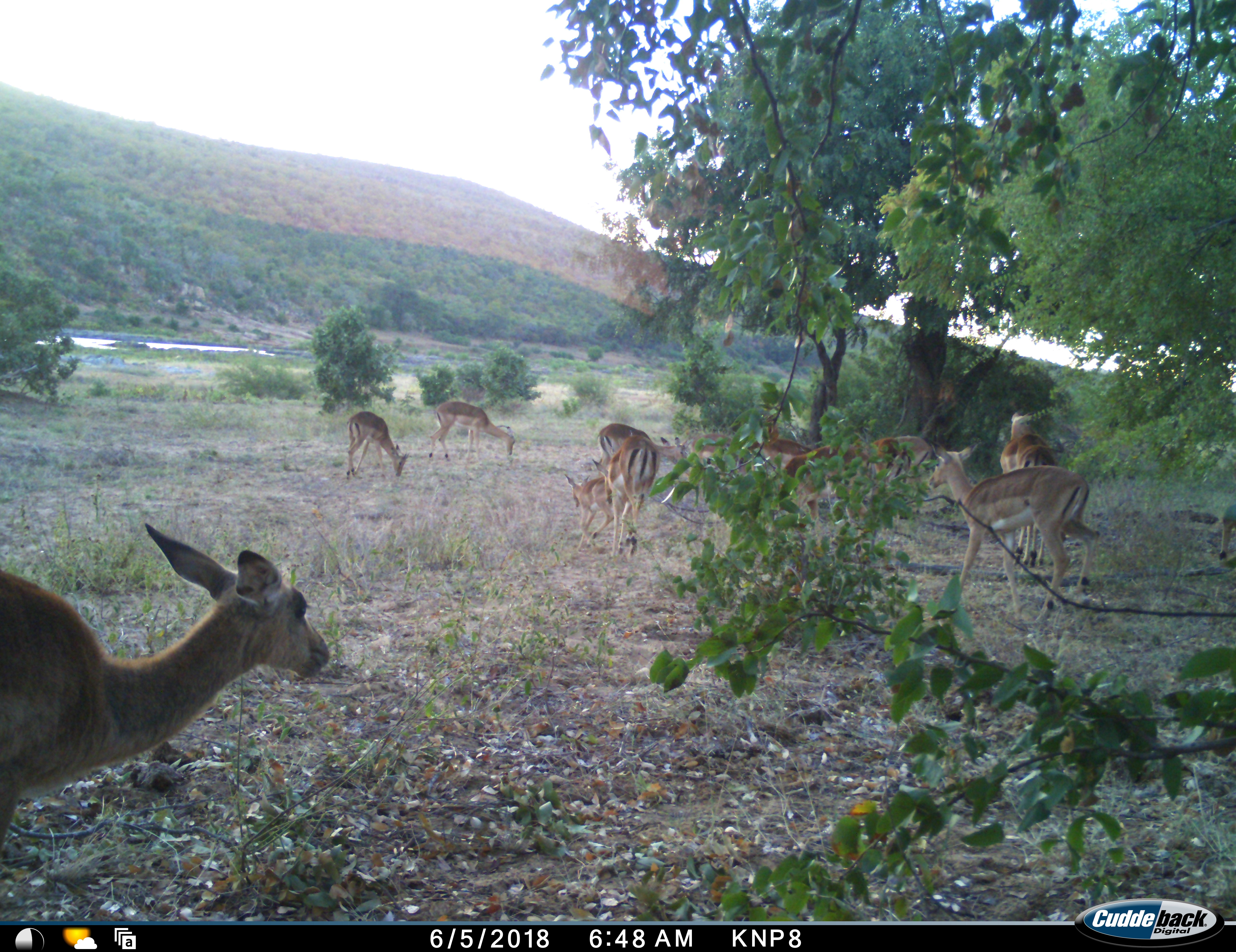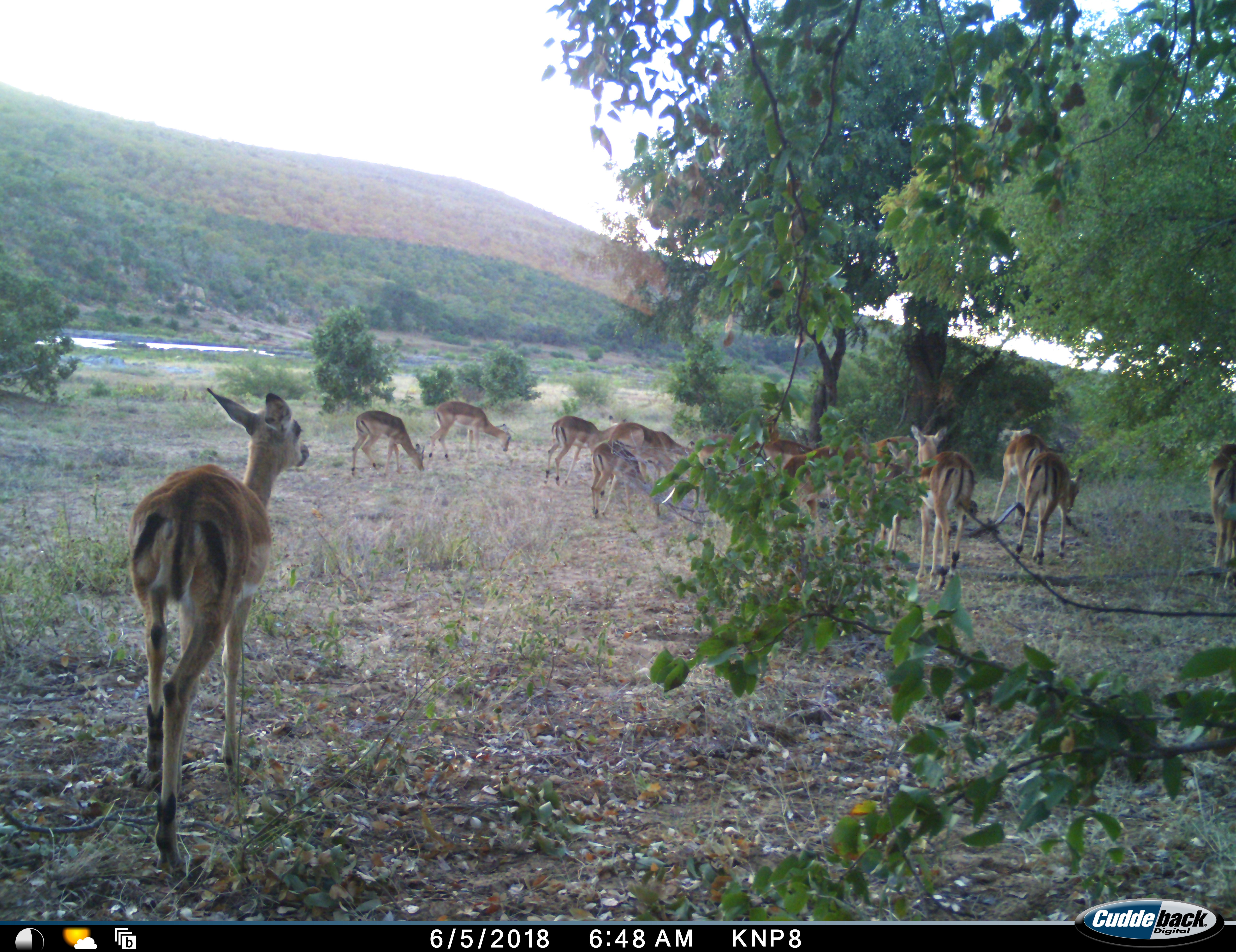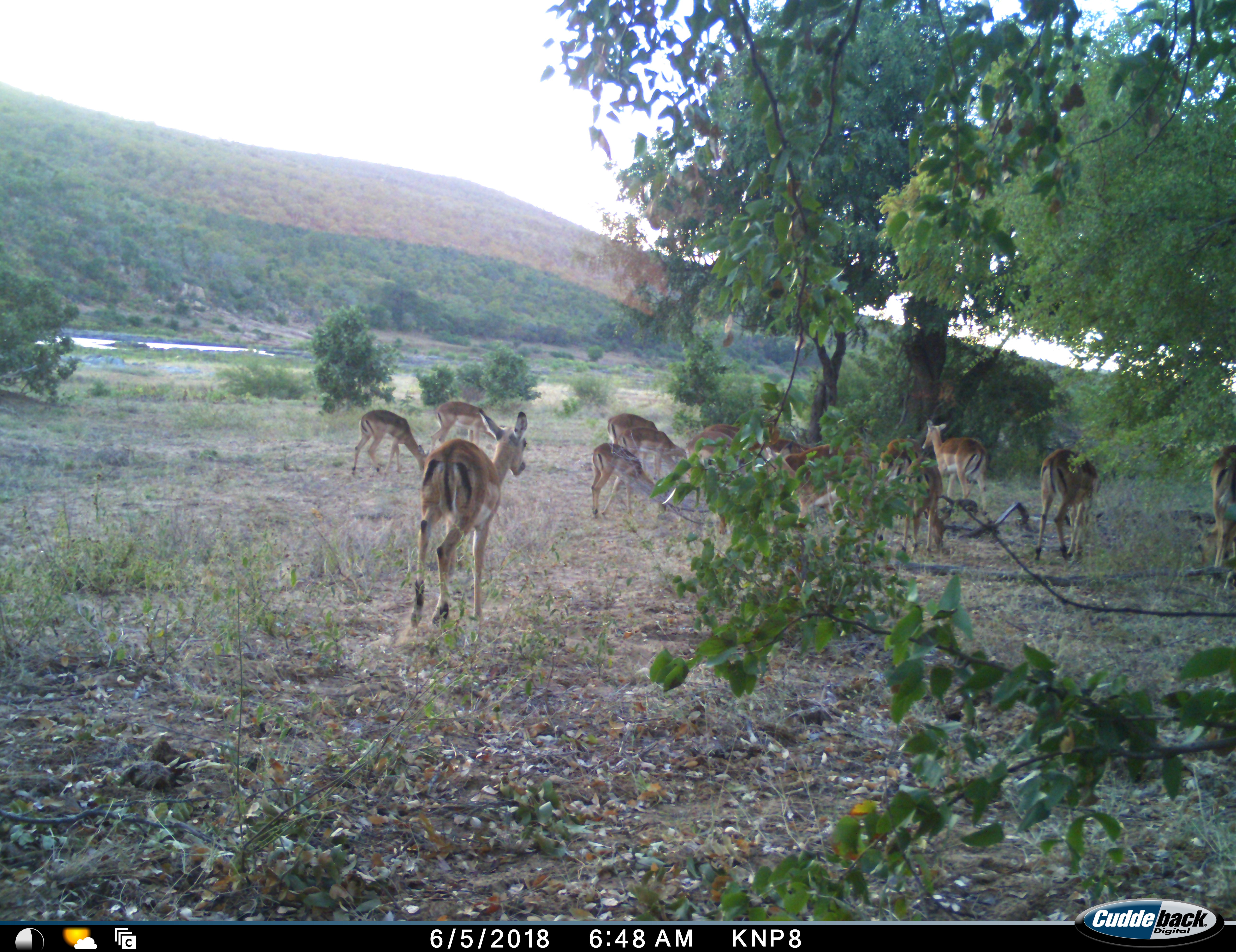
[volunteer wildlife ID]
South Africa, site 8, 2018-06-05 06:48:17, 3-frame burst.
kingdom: Animalia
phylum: Chordata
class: Mammalia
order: Artiodactyla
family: Bovidae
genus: Aepyceros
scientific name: Aepyceros melampus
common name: impala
Impala (Aepyceros melampus), count 11-50. Behavior (volunteer vote fractions): standing 60%, resting 10%, moving 70%, interacting 40%. Young present (vote fraction): 90%. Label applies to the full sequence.